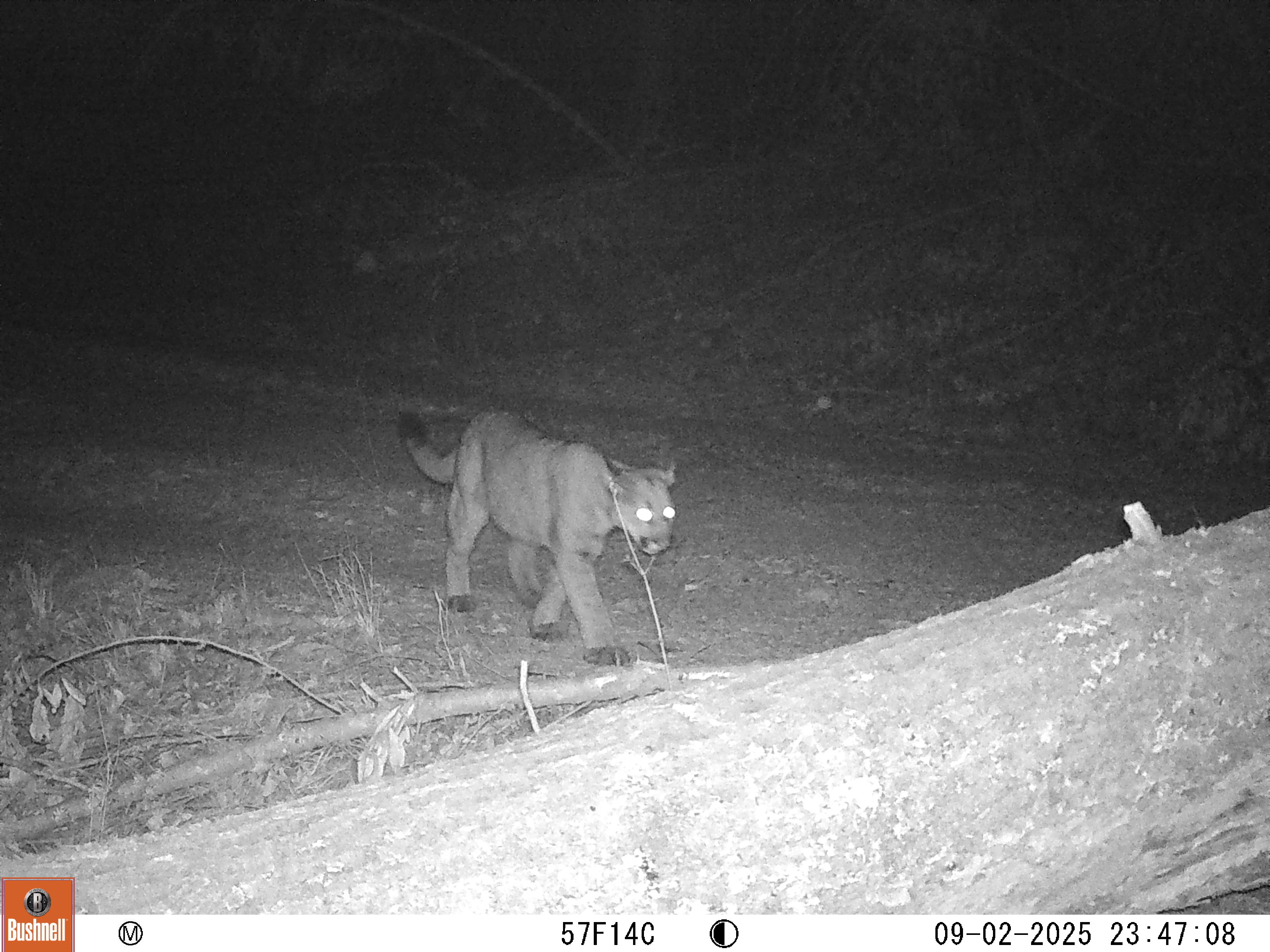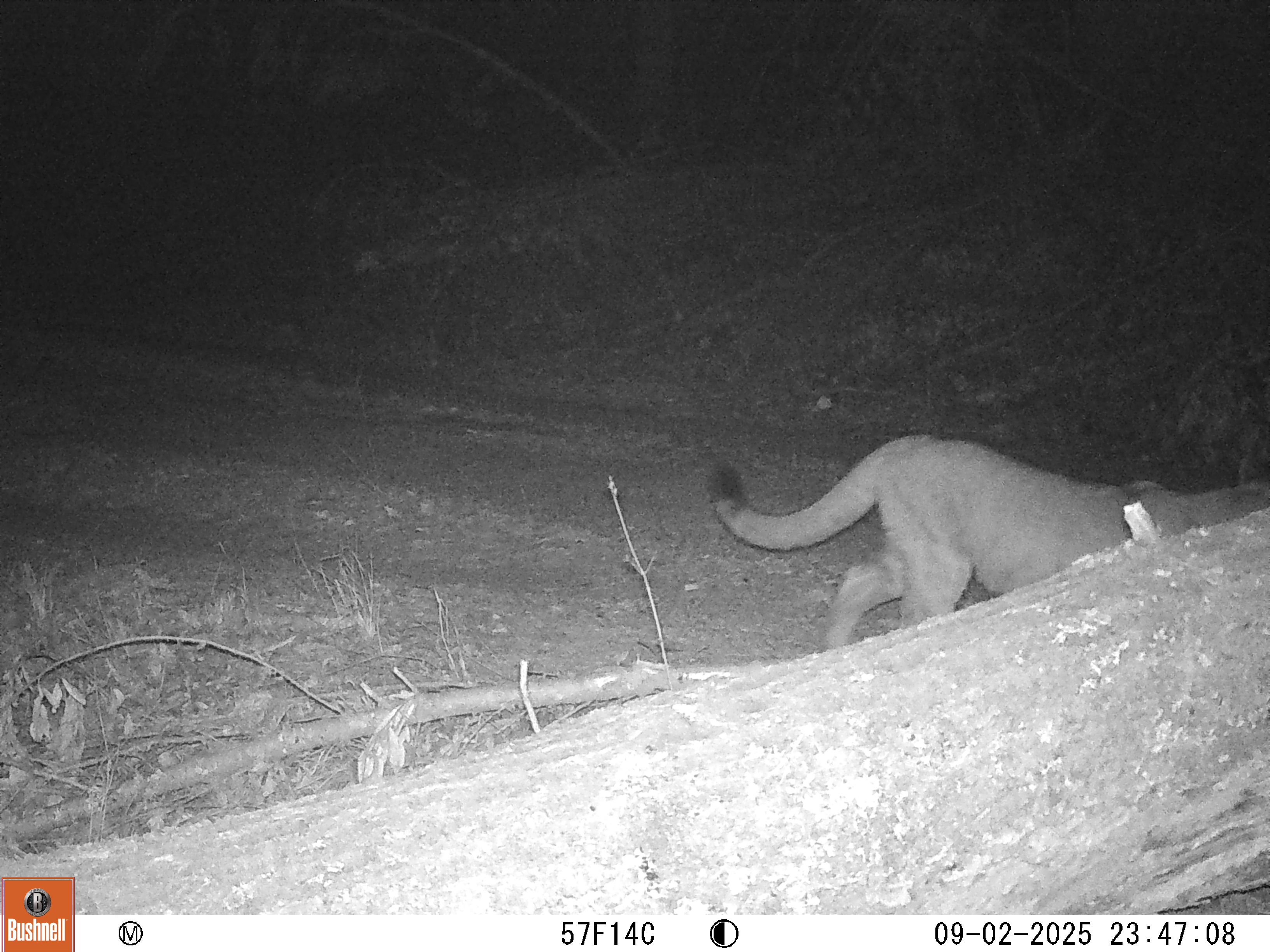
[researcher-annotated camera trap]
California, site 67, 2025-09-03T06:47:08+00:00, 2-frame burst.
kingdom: Animalia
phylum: Chordata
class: Mammalia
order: Carnivora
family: Felidae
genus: Puma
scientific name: Puma concolor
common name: puma